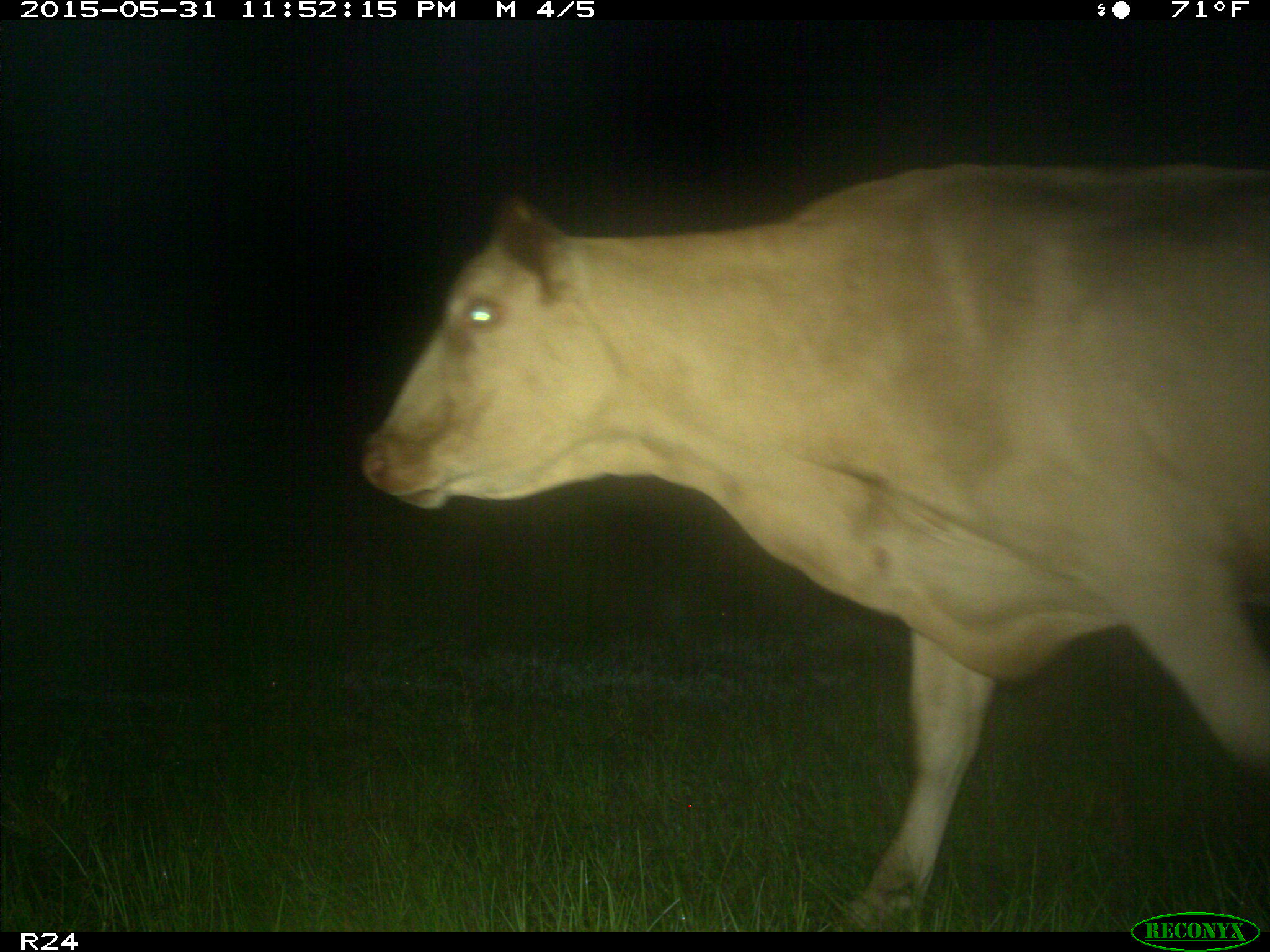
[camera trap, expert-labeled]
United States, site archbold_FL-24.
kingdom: Animalia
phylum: Chordata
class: Mammalia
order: Artiodactyla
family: Bovidae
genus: Bos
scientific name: Bos taurus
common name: domestic cow